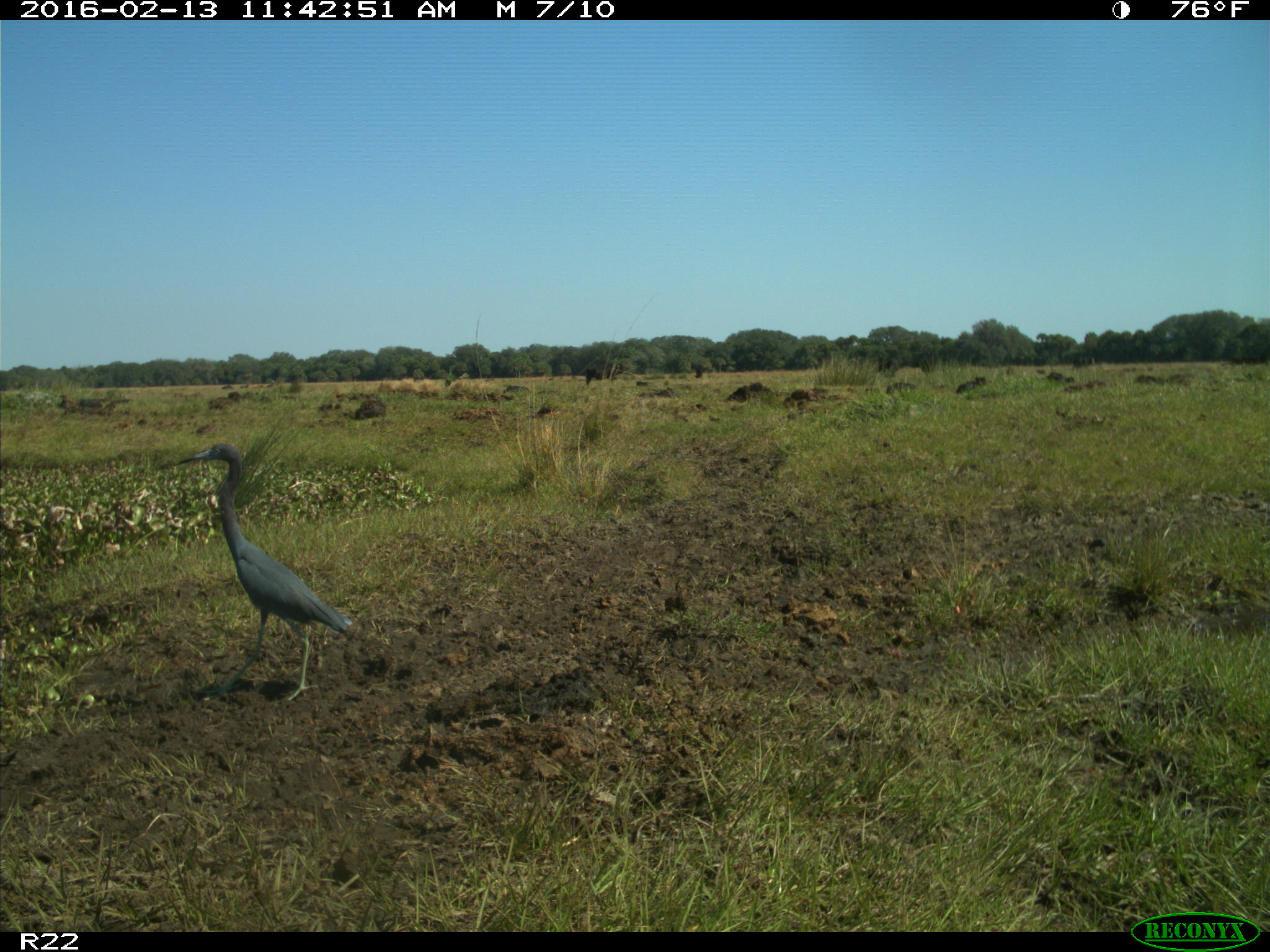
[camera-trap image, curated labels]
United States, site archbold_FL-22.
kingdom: Animalia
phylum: Chordata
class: Mammalia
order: Artiodactyla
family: Bovidae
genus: Bos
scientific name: Bos taurus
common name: domestic cow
Bos taurus (domestic cow).